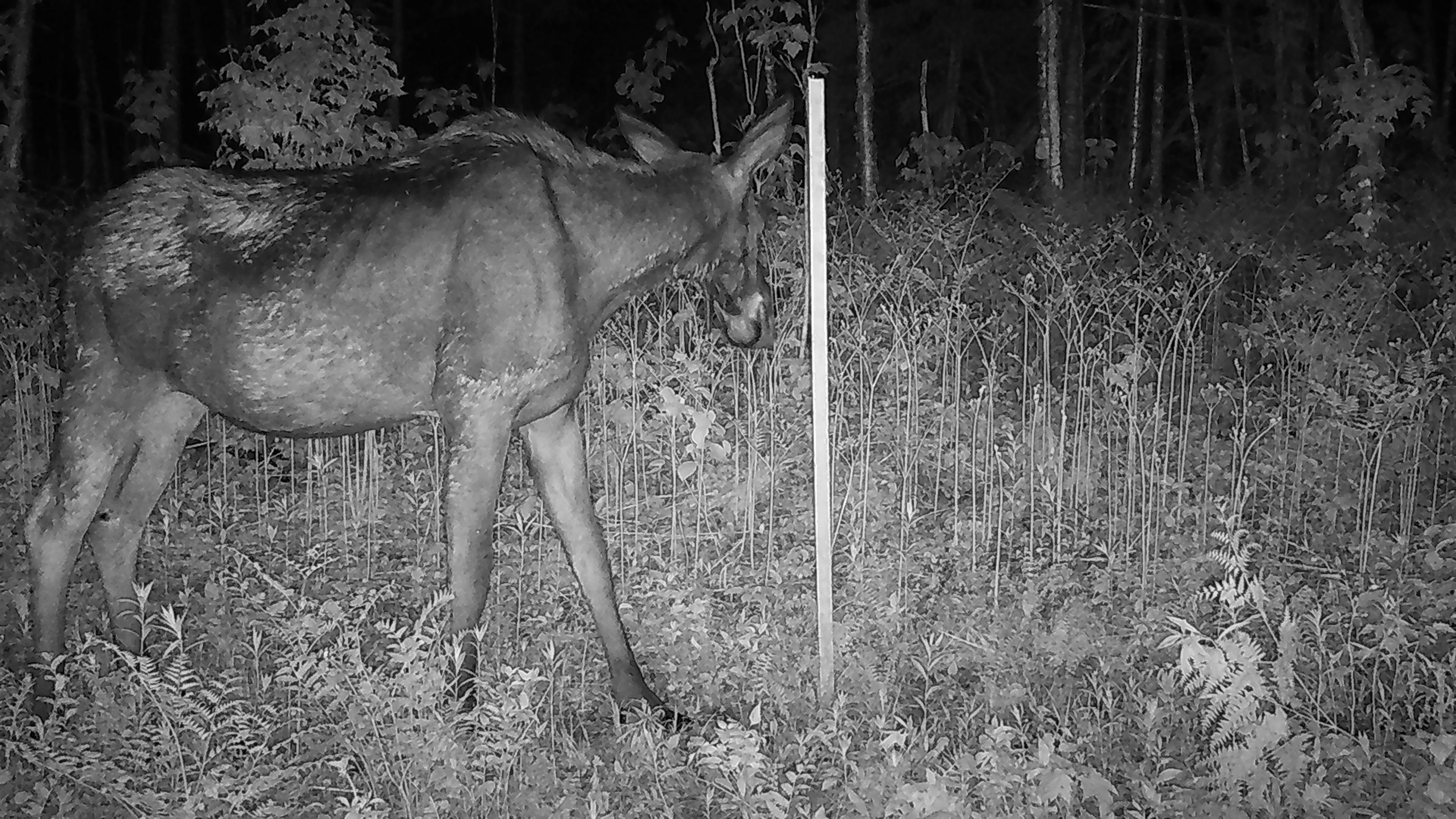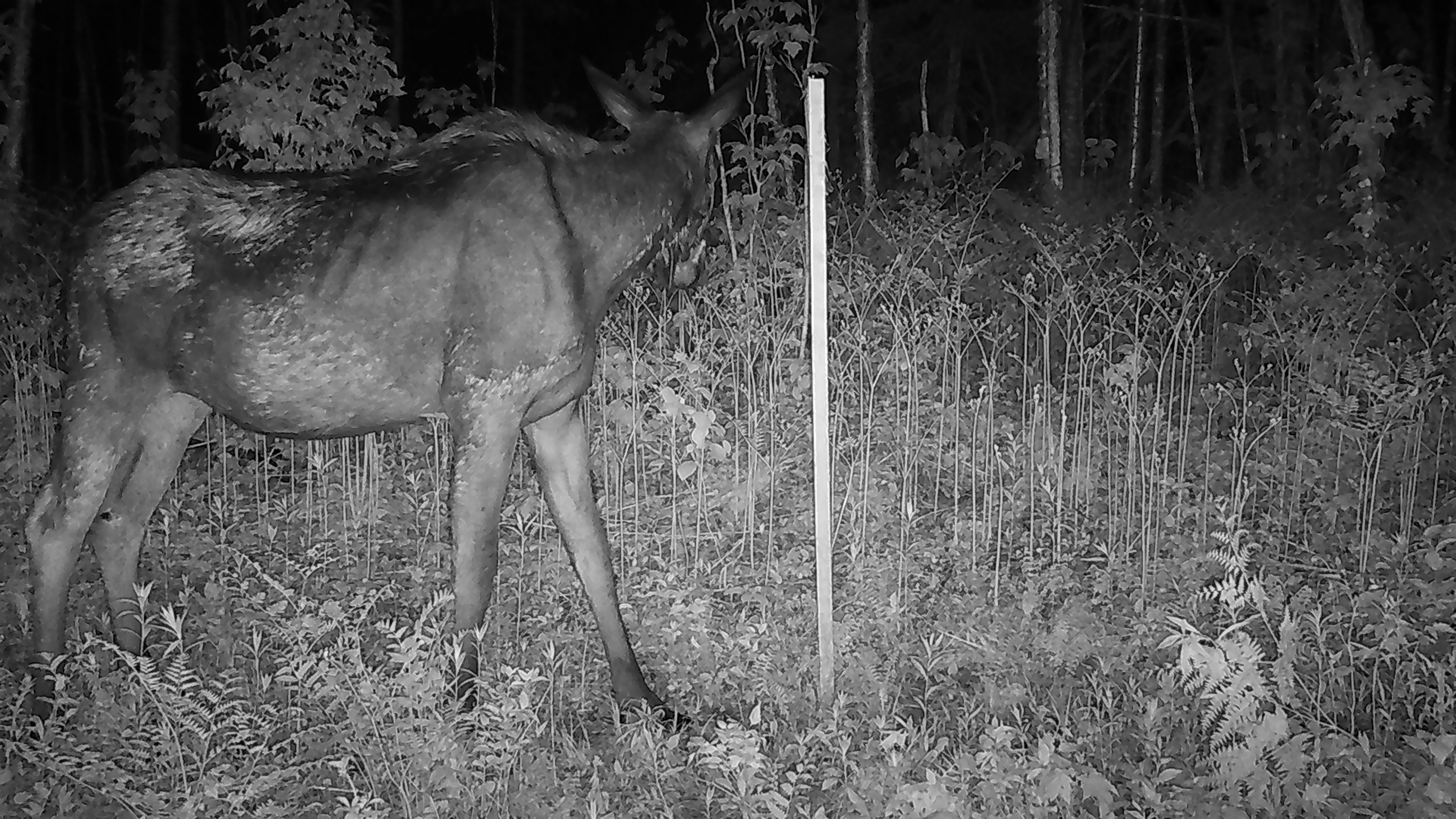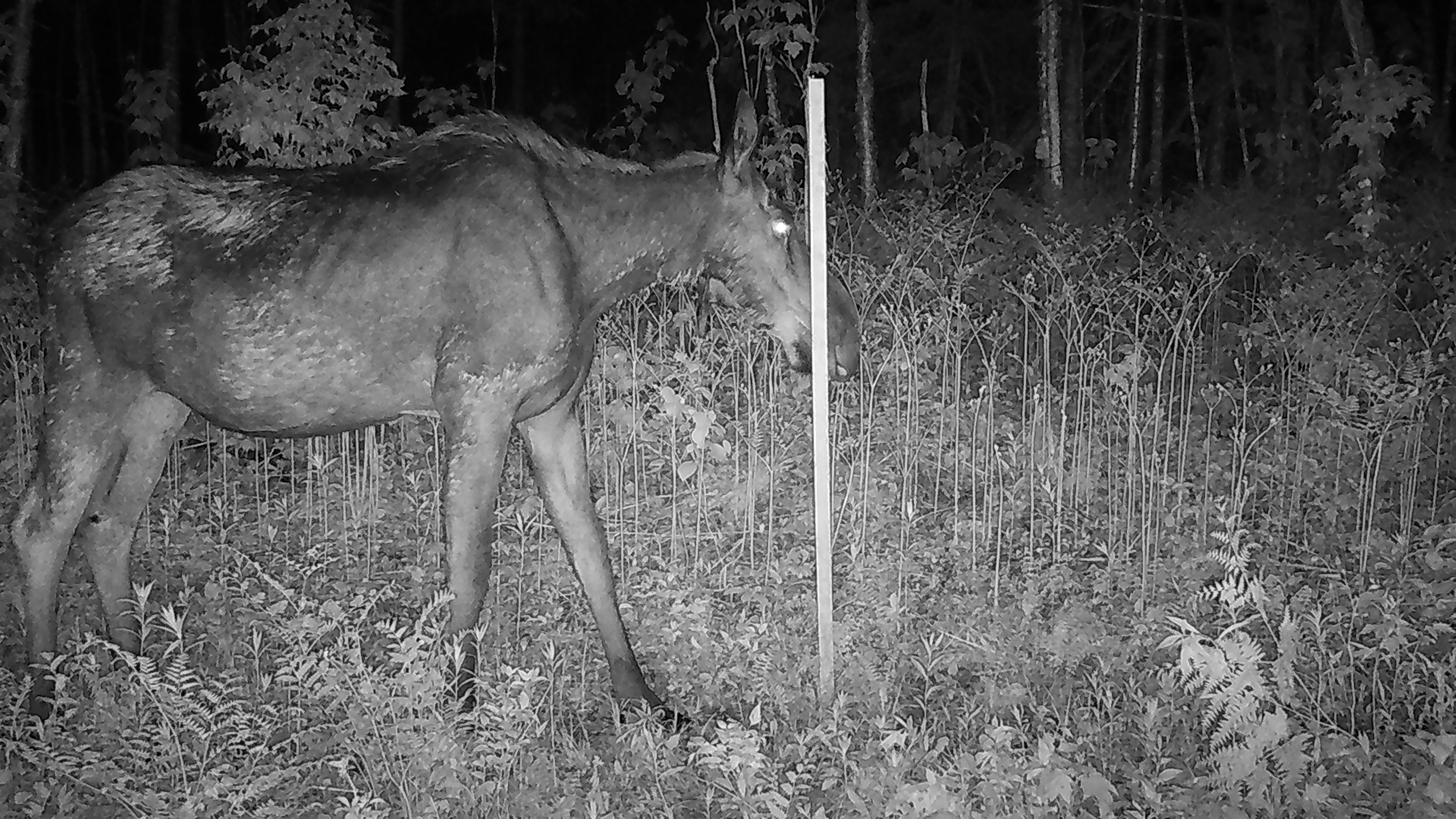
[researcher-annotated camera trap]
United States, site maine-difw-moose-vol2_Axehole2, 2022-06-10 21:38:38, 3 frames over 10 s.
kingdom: Animalia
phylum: Chordata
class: Mammalia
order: Artiodactyla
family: Cervidae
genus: Alces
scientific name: Alces alces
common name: moose